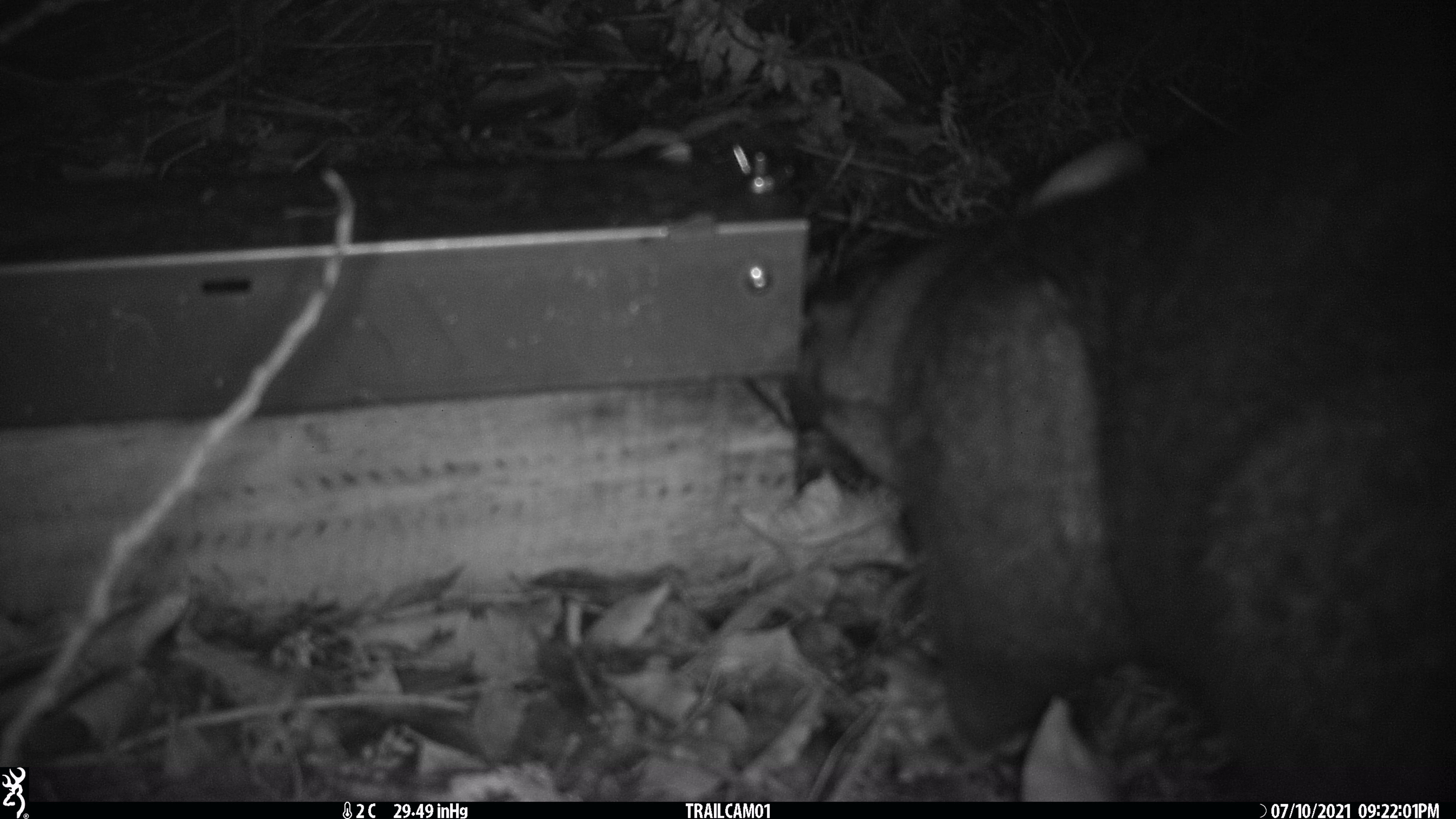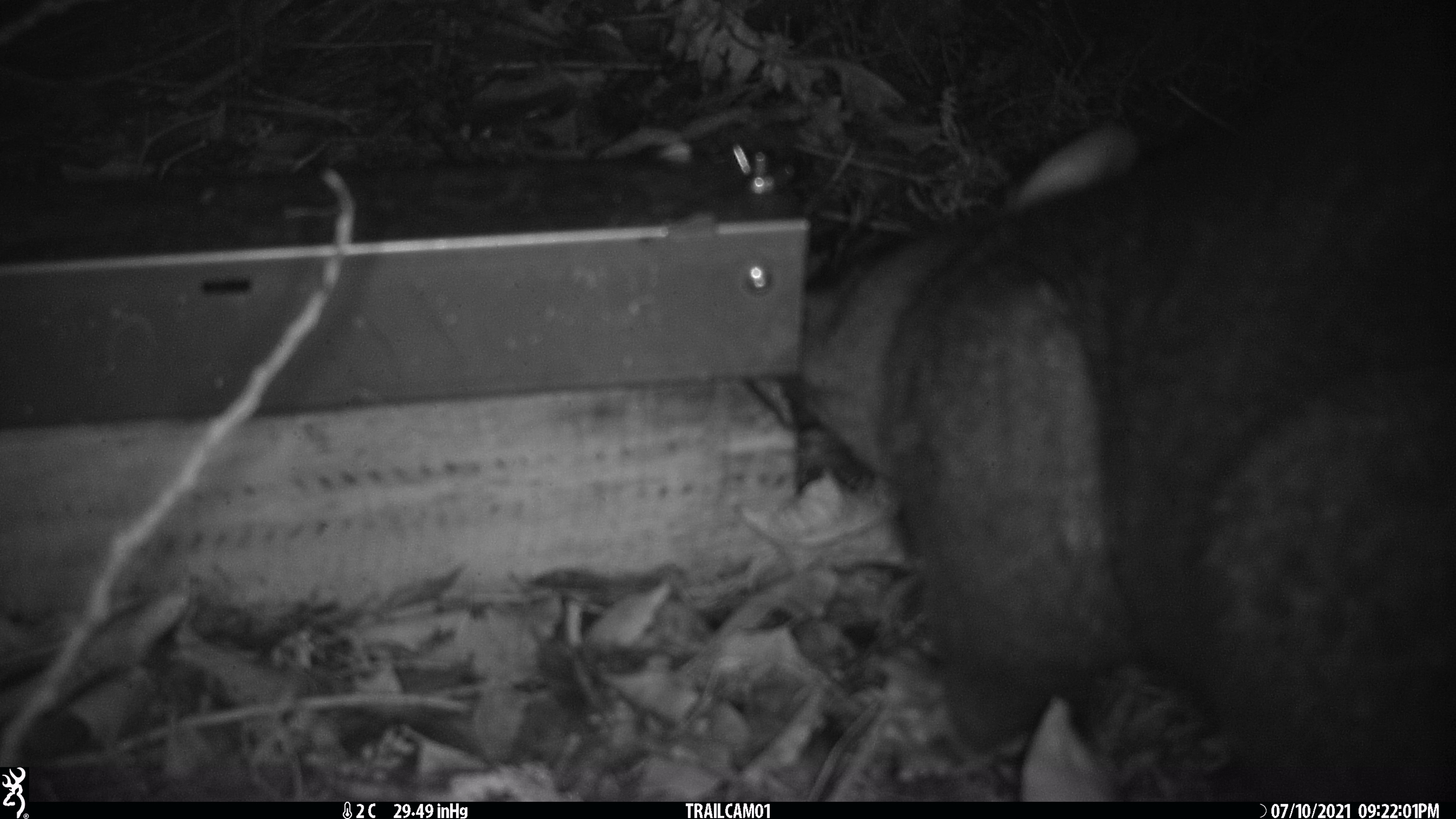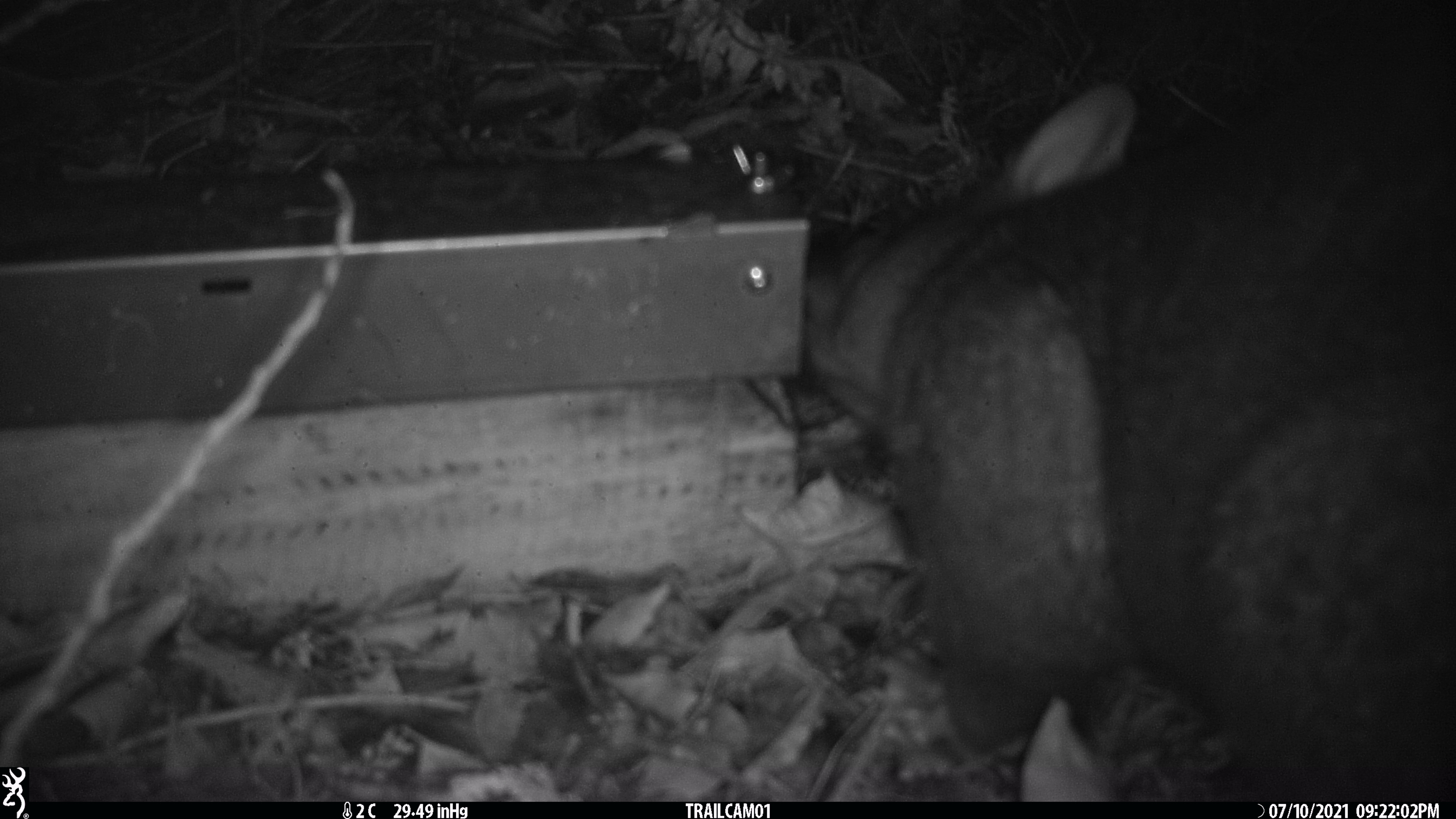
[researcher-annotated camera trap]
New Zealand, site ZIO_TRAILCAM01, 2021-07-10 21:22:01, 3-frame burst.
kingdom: Animalia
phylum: Chordata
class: Mammalia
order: Diprotodontia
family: Phalangeridae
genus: Trichosurus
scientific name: Trichosurus vulpecula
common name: common brushtail possum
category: possum